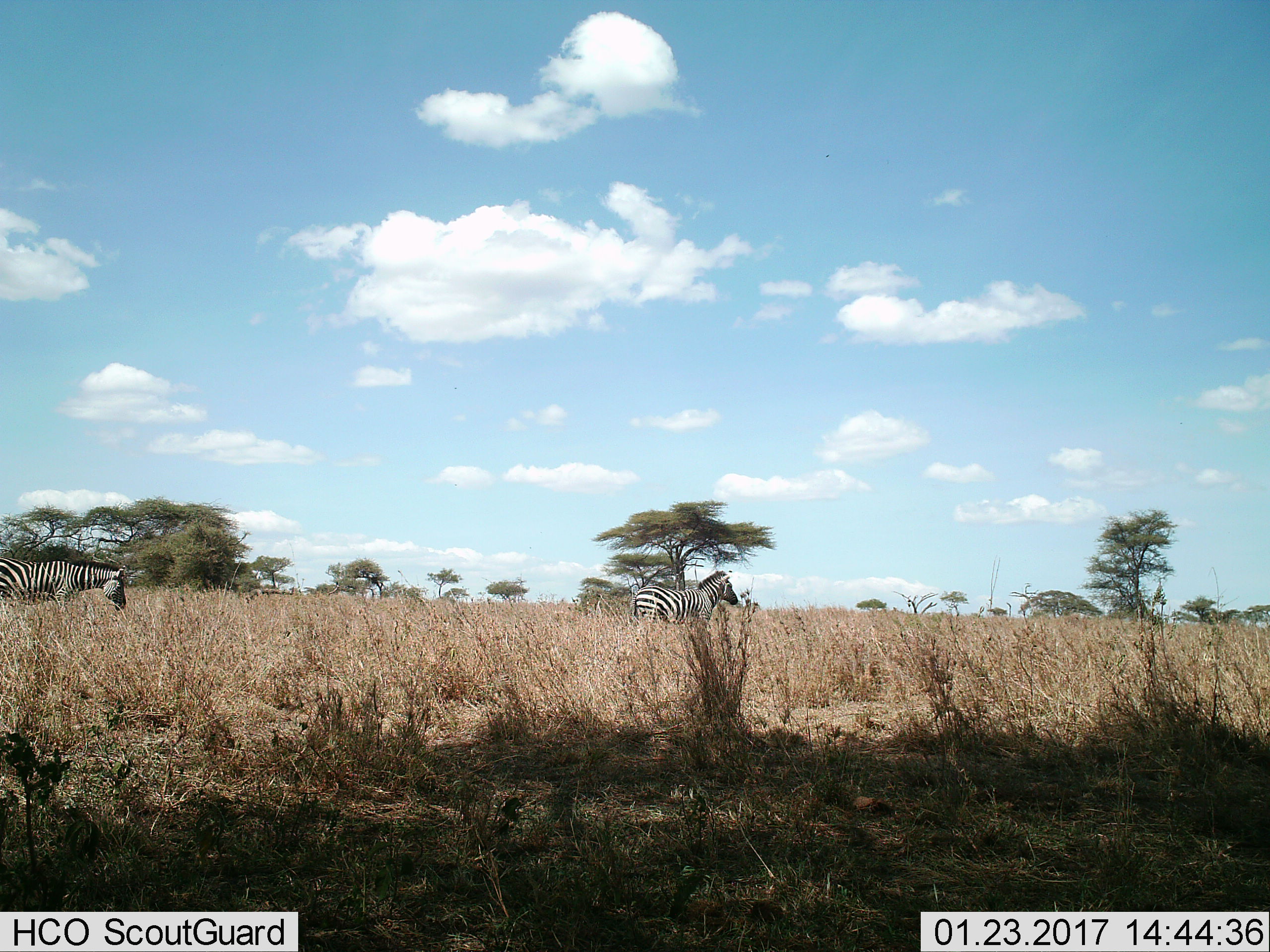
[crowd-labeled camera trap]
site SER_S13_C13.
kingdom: Animalia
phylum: Chordata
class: Mammalia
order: Perissodactyla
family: Equidae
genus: Equus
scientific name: Equus quagga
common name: plains zebra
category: zebraplains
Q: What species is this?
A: Zebraplains (plains zebra) (Equus quagga).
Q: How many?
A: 2.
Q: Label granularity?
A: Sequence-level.